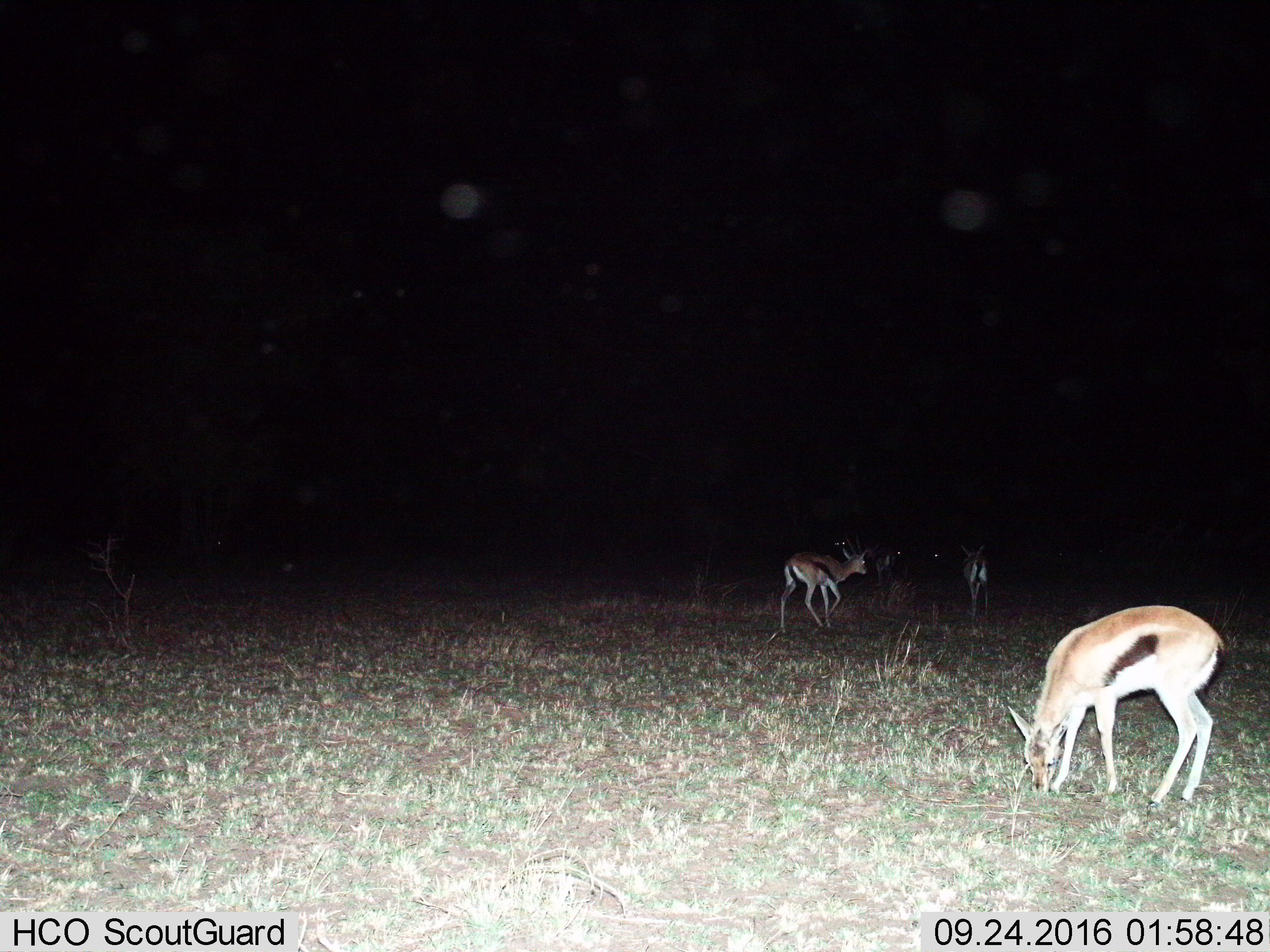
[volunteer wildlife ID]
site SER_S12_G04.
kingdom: Animalia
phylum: Chordata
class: Mammalia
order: Artiodactyla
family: Bovidae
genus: Eudorcas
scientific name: Eudorcas thomsonii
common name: thomson's gazelle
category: gazellethomsons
Gazellethomsons (thomson's gazelle) (Eudorcas thomsonii), count 5. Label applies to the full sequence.